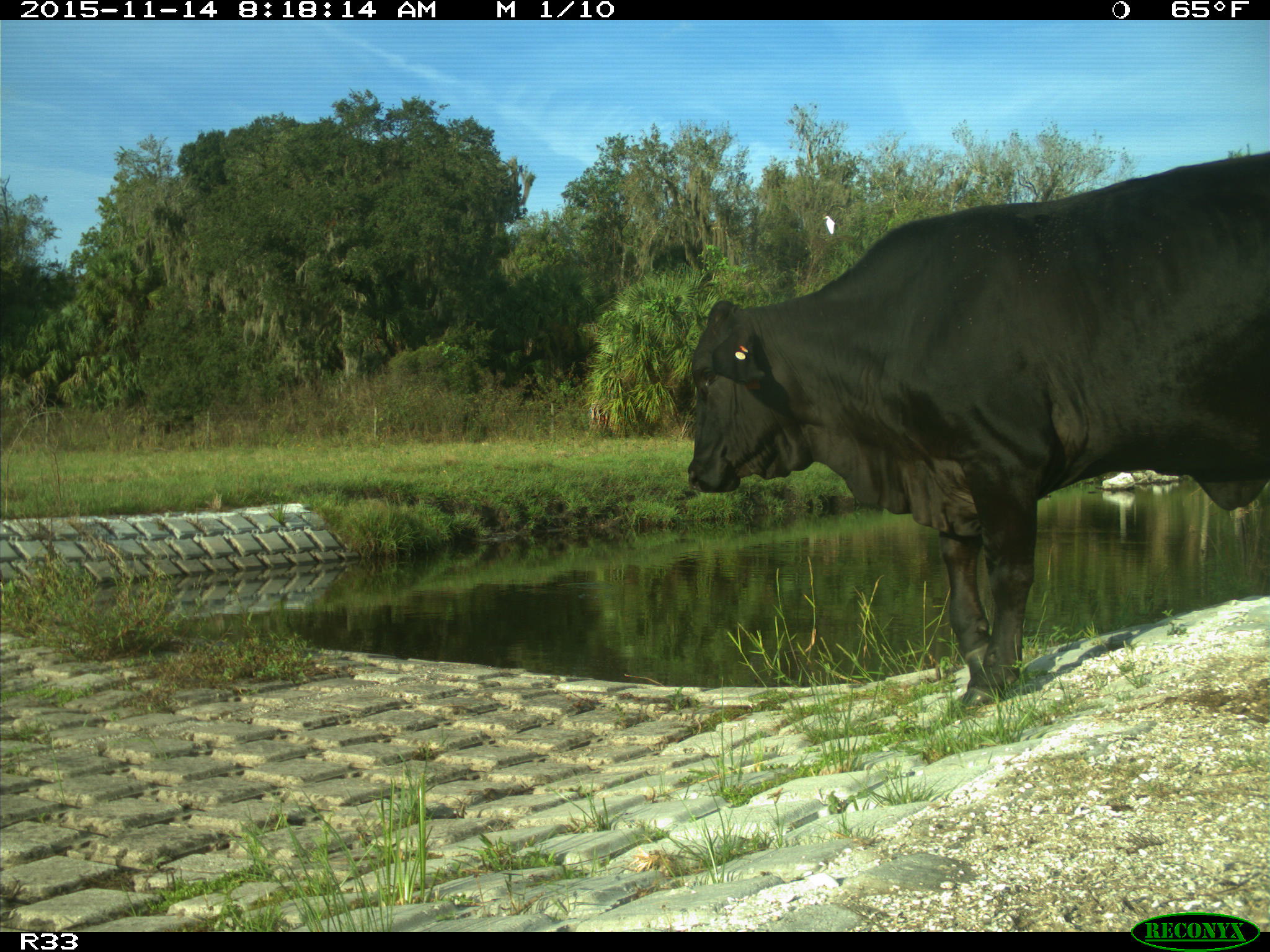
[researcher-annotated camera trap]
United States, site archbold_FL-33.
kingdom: Animalia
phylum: Chordata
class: Mammalia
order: Artiodactyla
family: Bovidae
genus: Bos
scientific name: Bos taurus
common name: domestic cow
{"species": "Bos taurus (domestic cow)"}